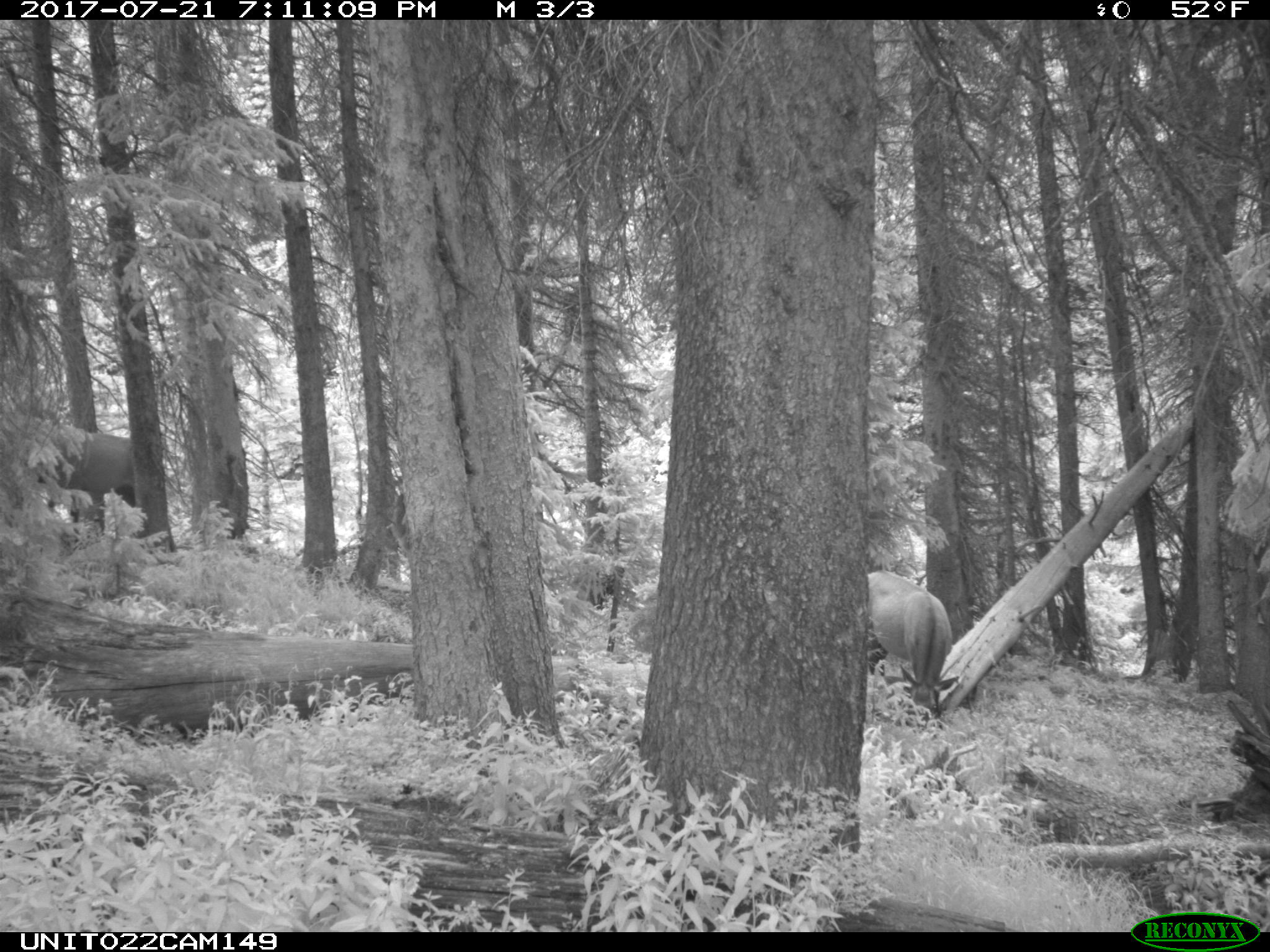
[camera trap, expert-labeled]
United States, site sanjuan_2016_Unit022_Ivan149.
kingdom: Animalia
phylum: Chordata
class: Mammalia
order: Artiodactyla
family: Cervidae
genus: Cervus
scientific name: Cervus elaphus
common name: red deer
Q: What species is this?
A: Cervus elaphus (red deer).